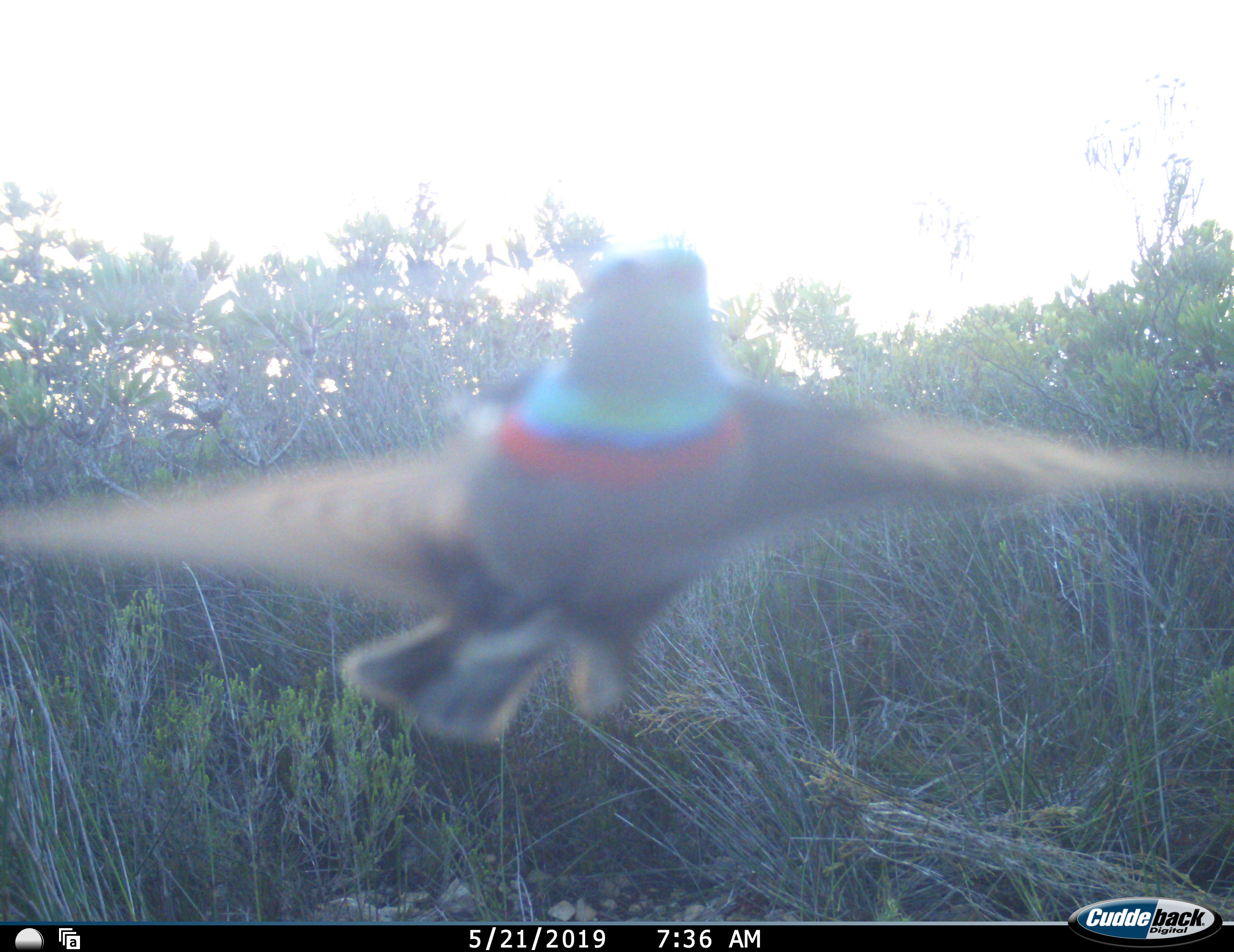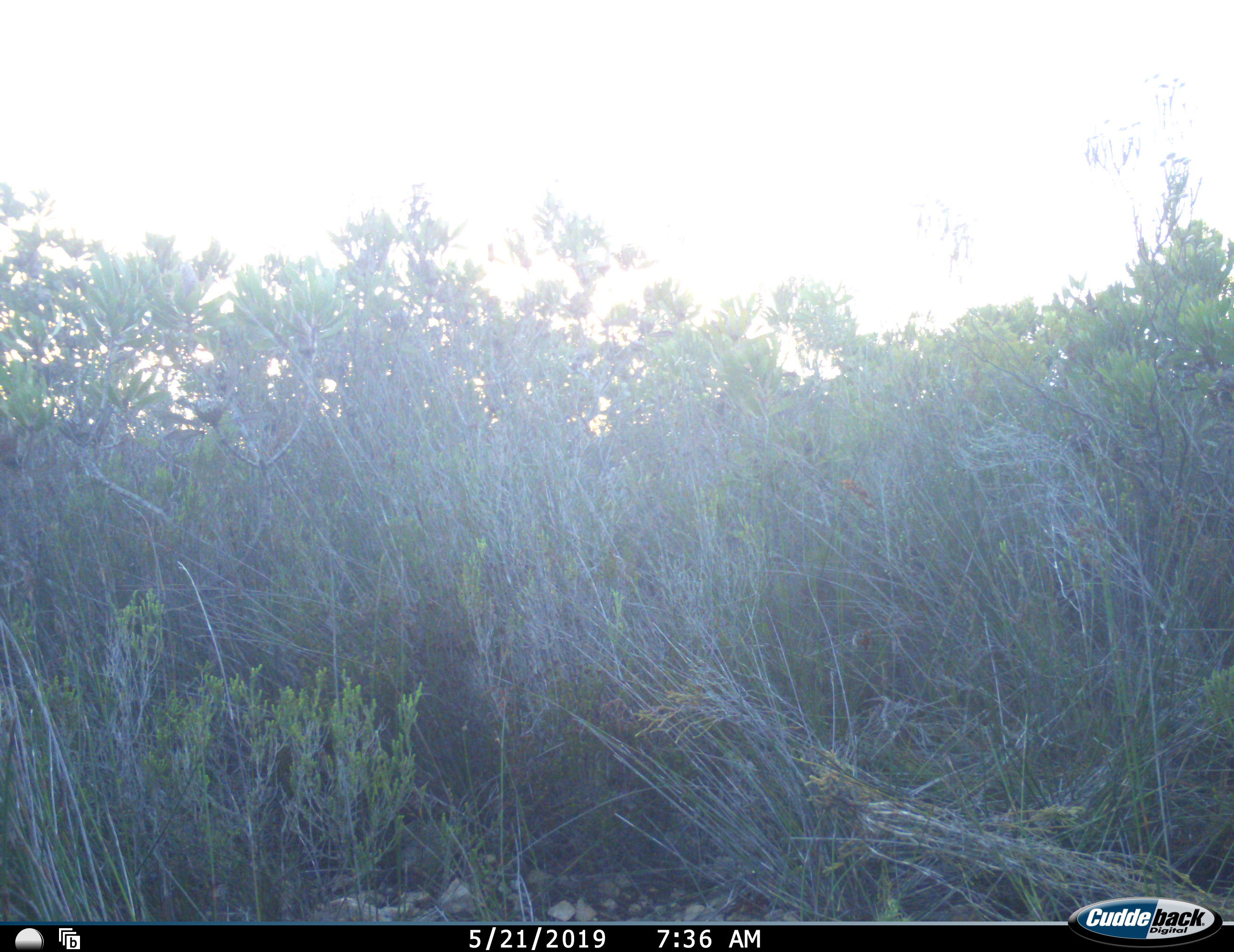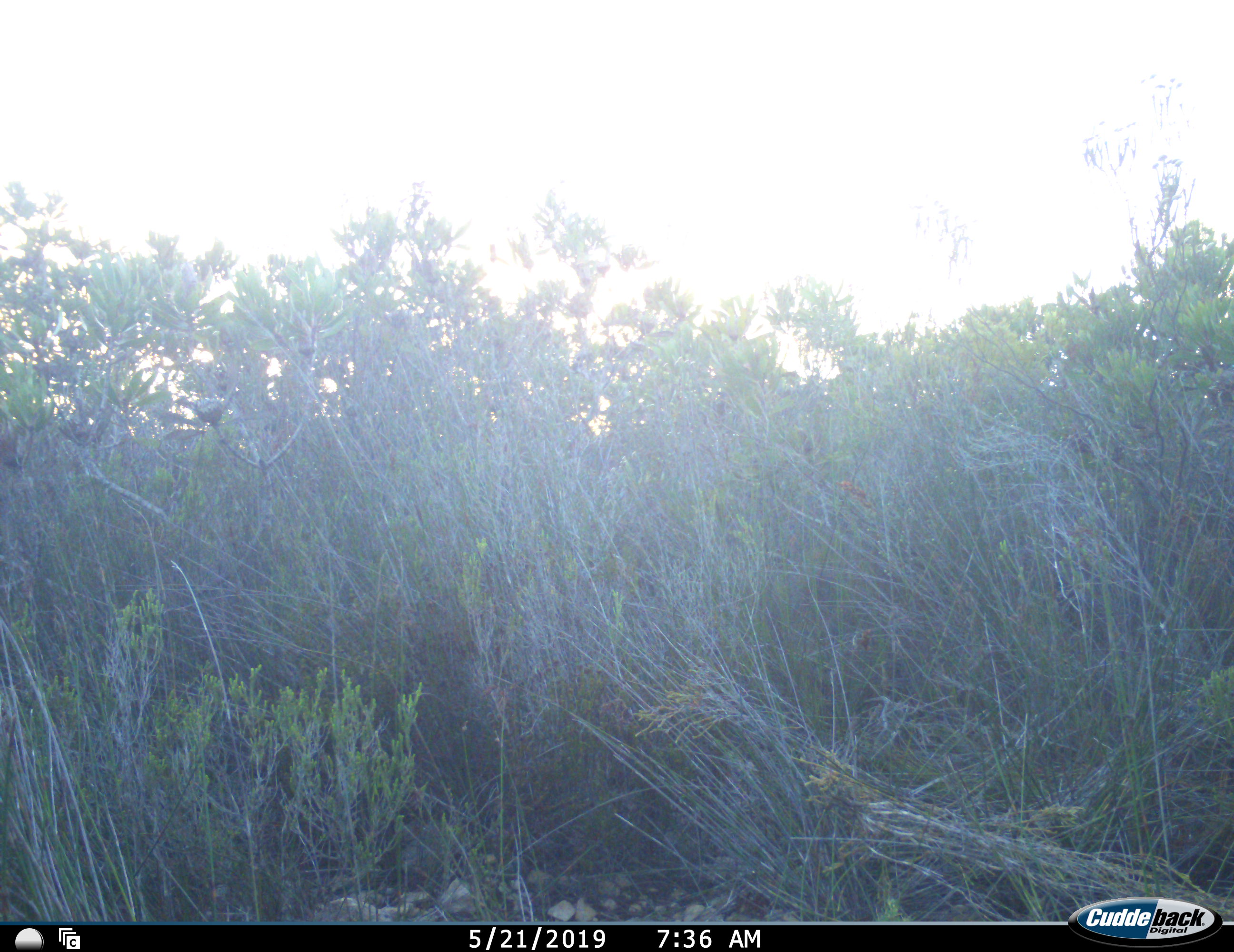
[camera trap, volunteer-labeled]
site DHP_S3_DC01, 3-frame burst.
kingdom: Animalia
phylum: Chordata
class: Aves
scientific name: Aves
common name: bird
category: birdother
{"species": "birdother (bird) (Aves)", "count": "1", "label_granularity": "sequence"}